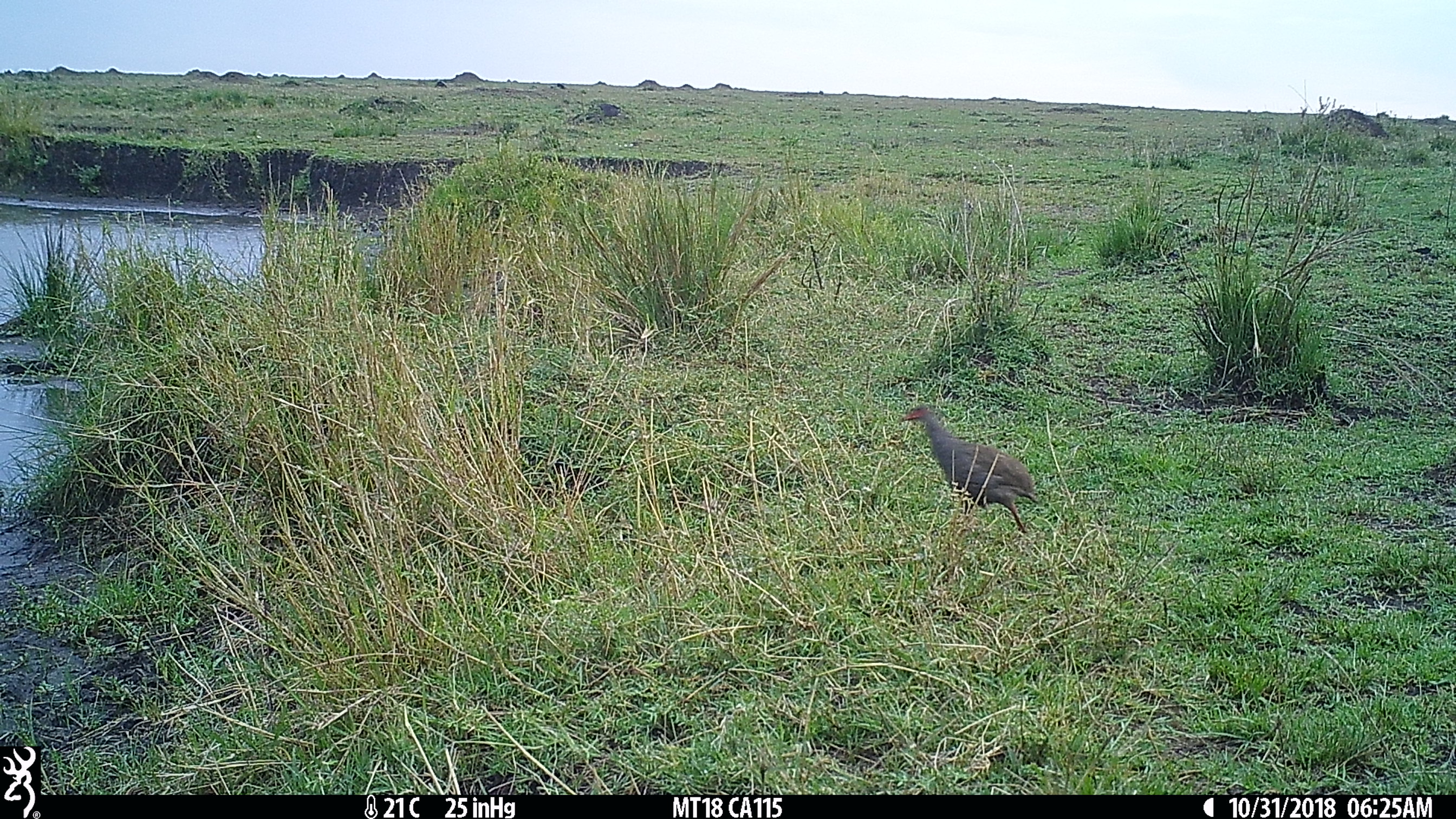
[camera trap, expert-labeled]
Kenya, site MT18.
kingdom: Animalia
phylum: Chordata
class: Aves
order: Galliformes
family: Phasianidae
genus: Pternistis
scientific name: Pternistis afer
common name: red-necked spurfowl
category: francolin rednecked spurfowl